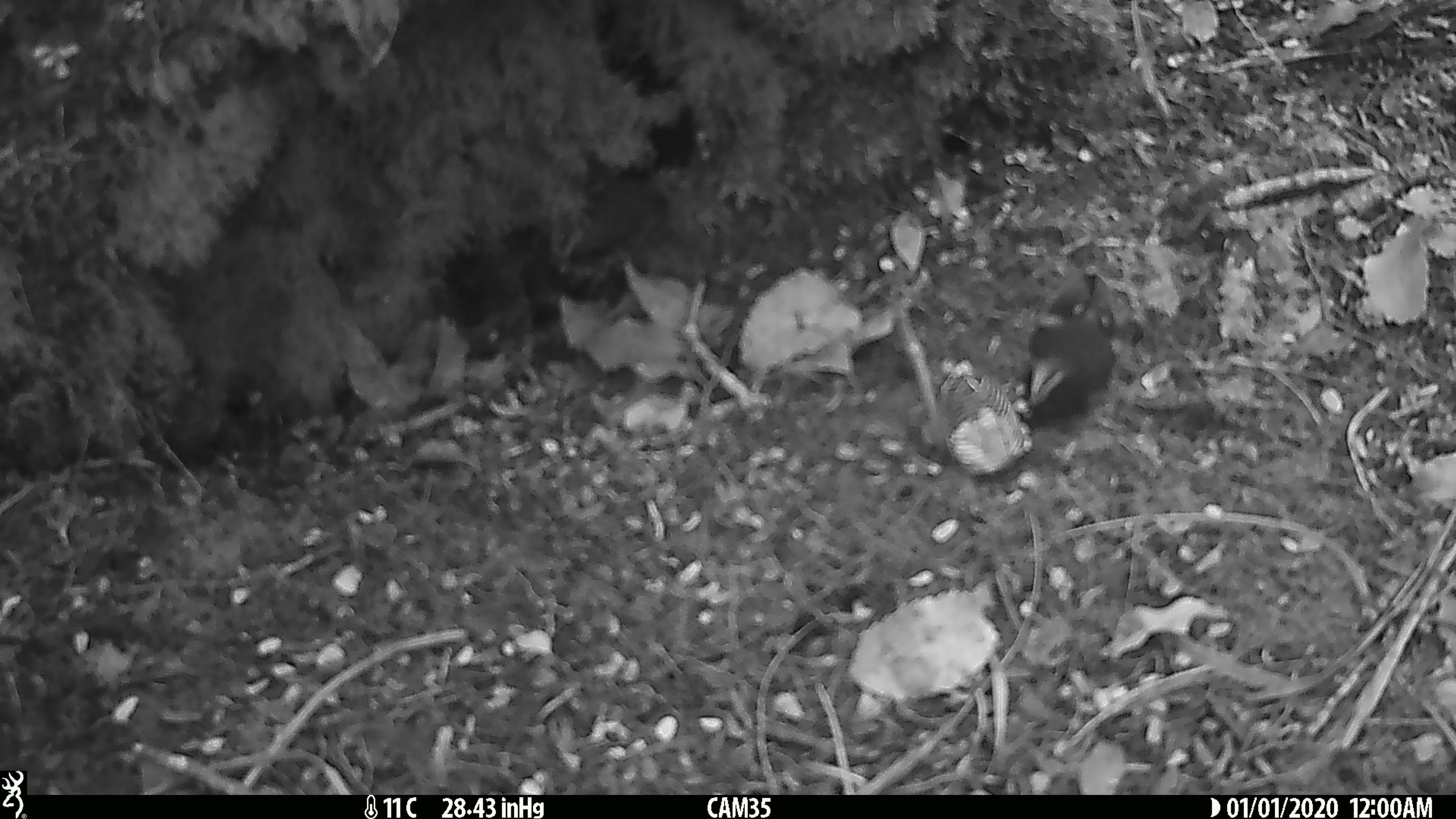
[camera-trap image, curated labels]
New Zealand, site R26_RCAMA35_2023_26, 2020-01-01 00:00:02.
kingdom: Animalia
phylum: Chordata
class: Aves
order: Passeriformes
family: Acanthisittidae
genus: Acanthisitta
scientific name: Acanthisitta chloris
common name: rifleman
Rifleman (Acanthisitta chloris).